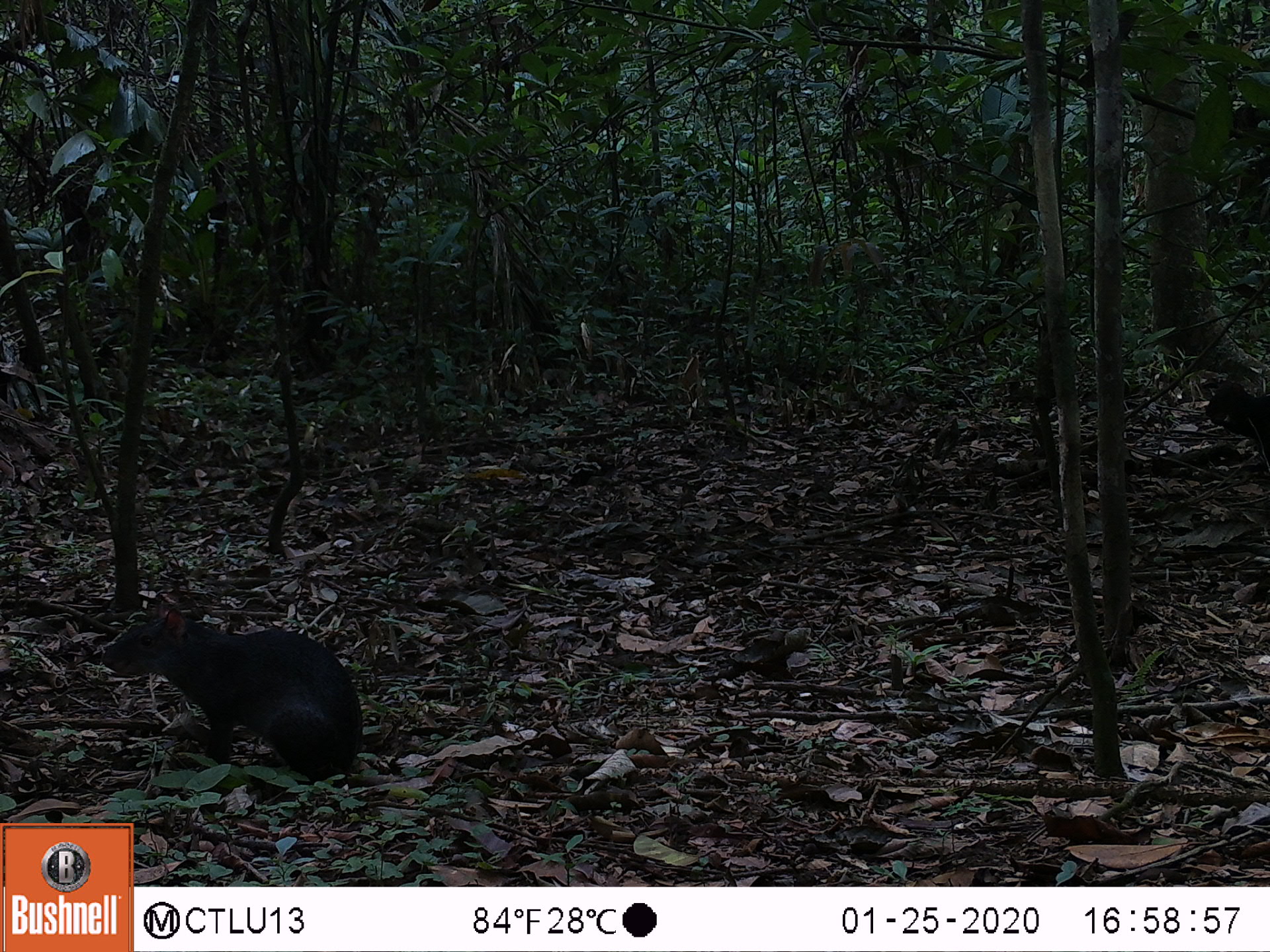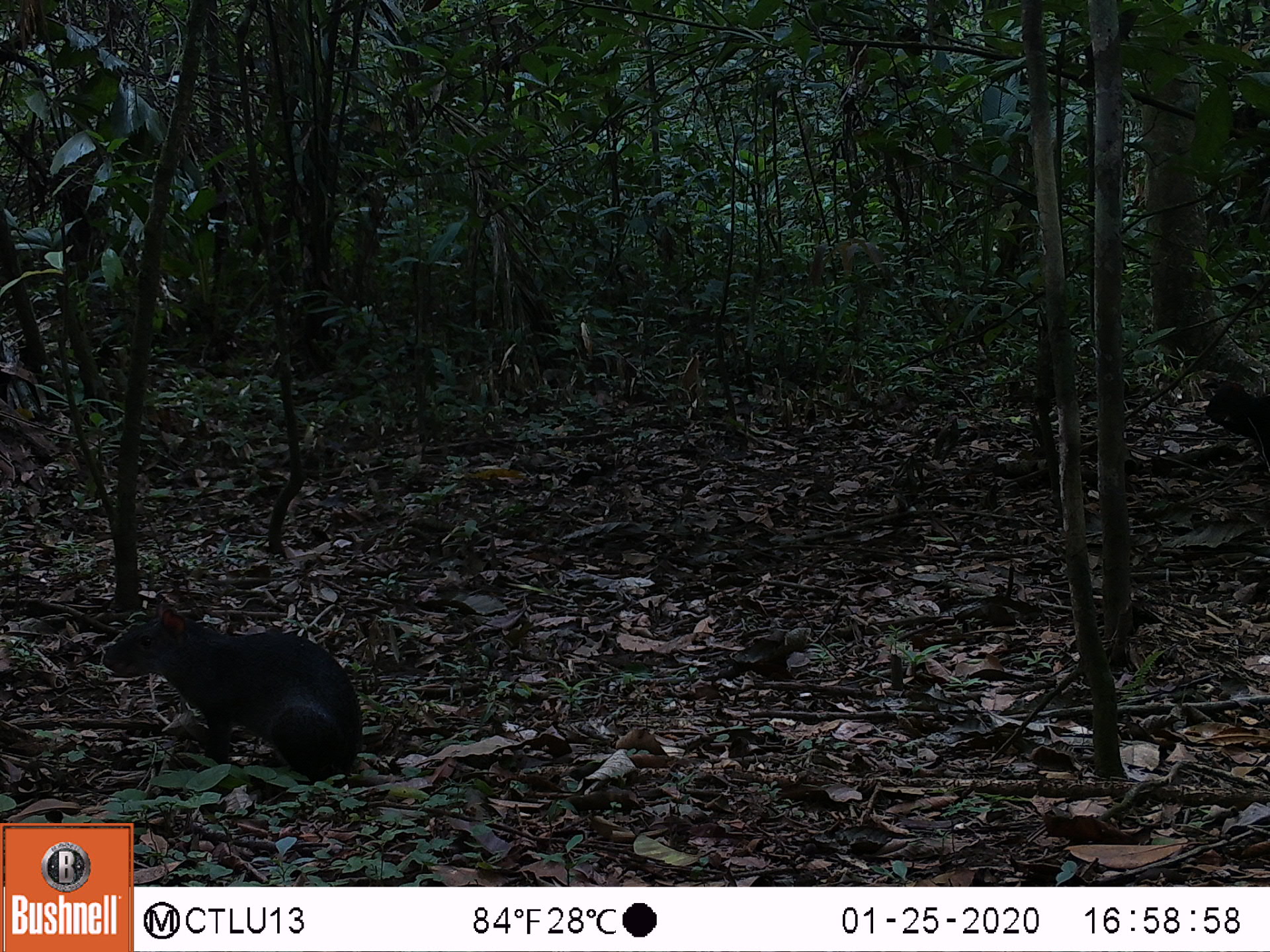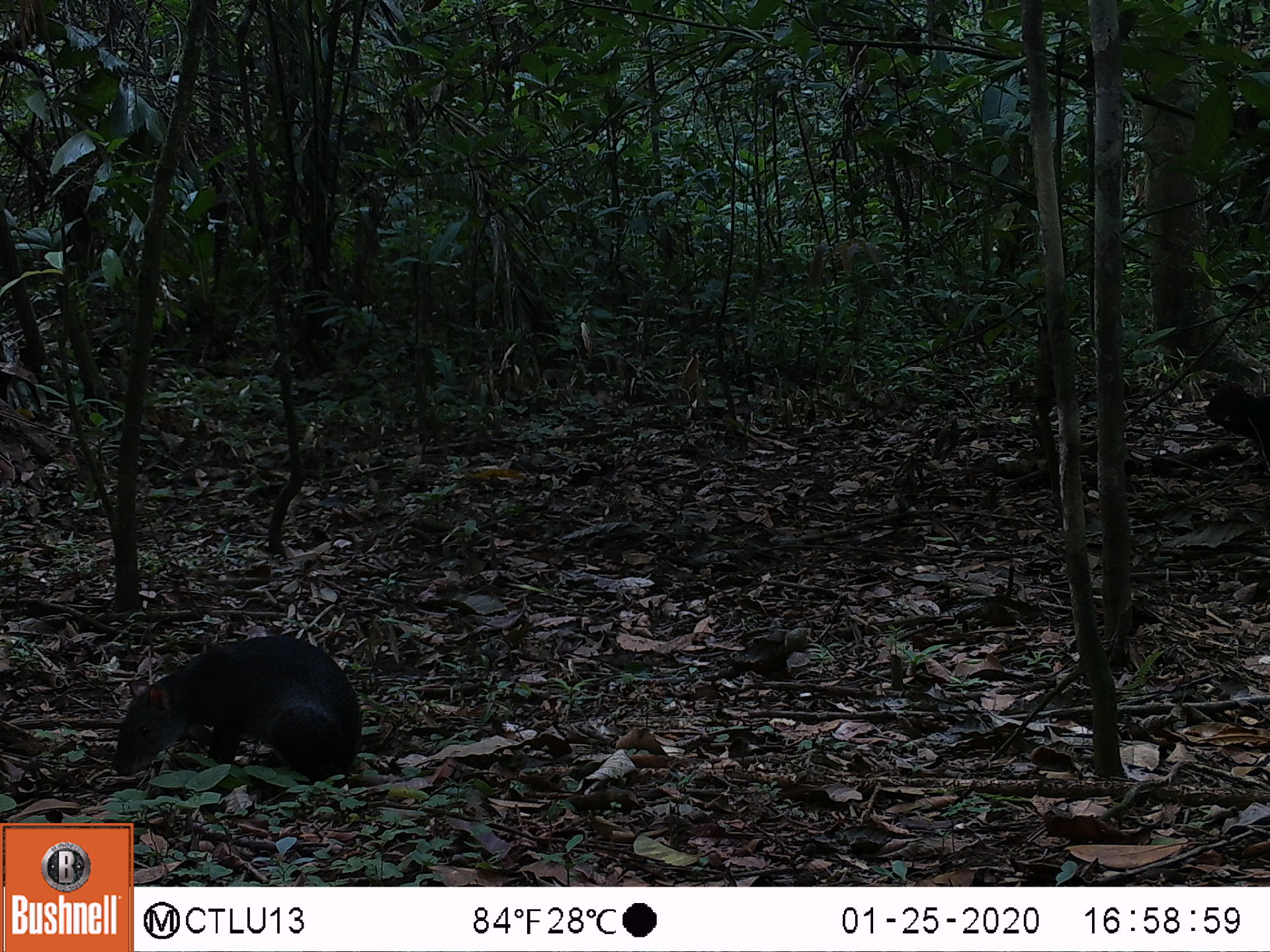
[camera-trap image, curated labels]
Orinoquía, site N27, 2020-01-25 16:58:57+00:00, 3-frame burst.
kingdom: Animalia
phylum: Chordata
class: Mammalia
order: Rodentia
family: Dasyproctidae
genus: Dasyprocta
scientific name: Dasyprocta fuliginosa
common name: black agouti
Black agouti (Dasyprocta fuliginosa).